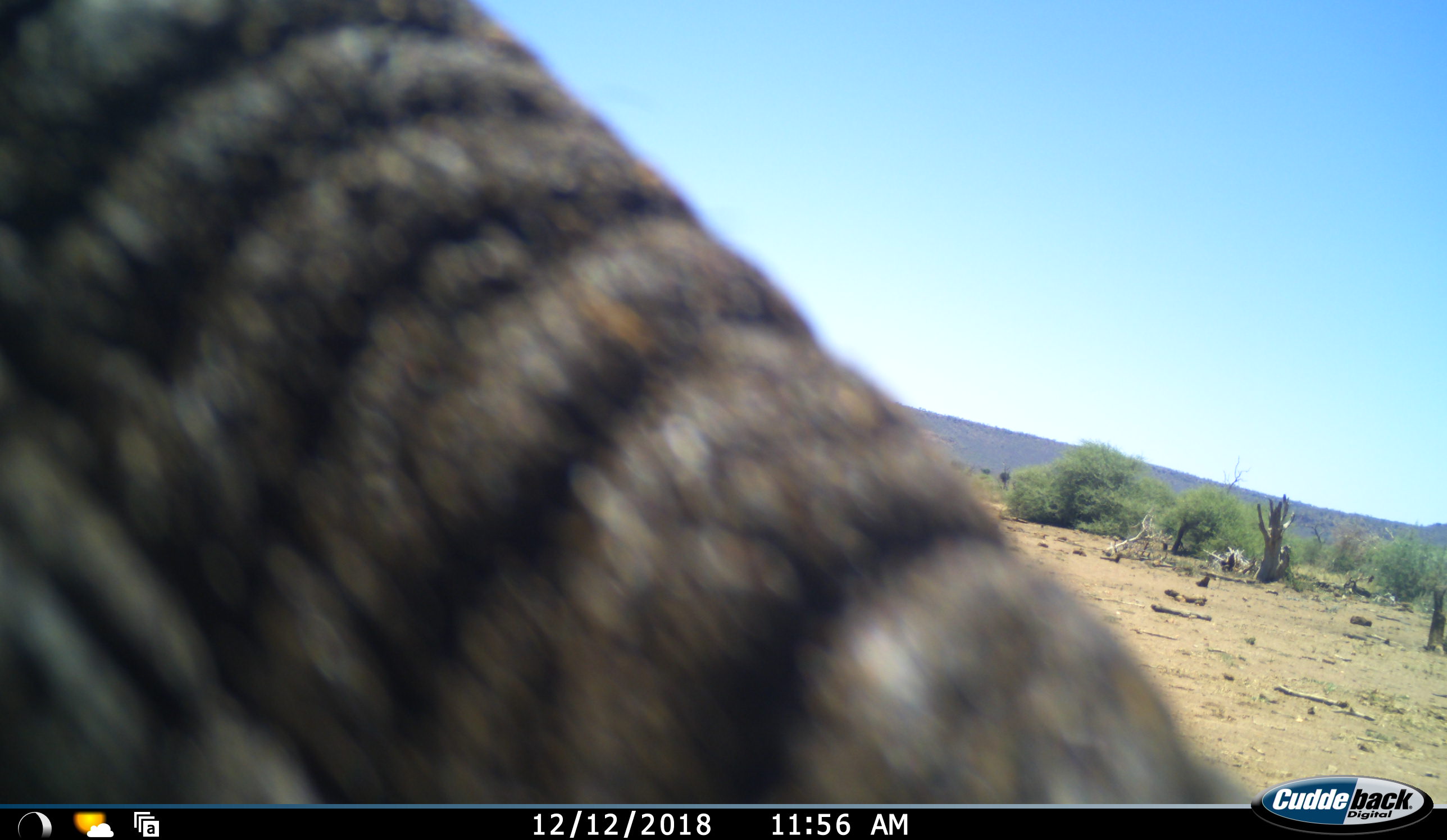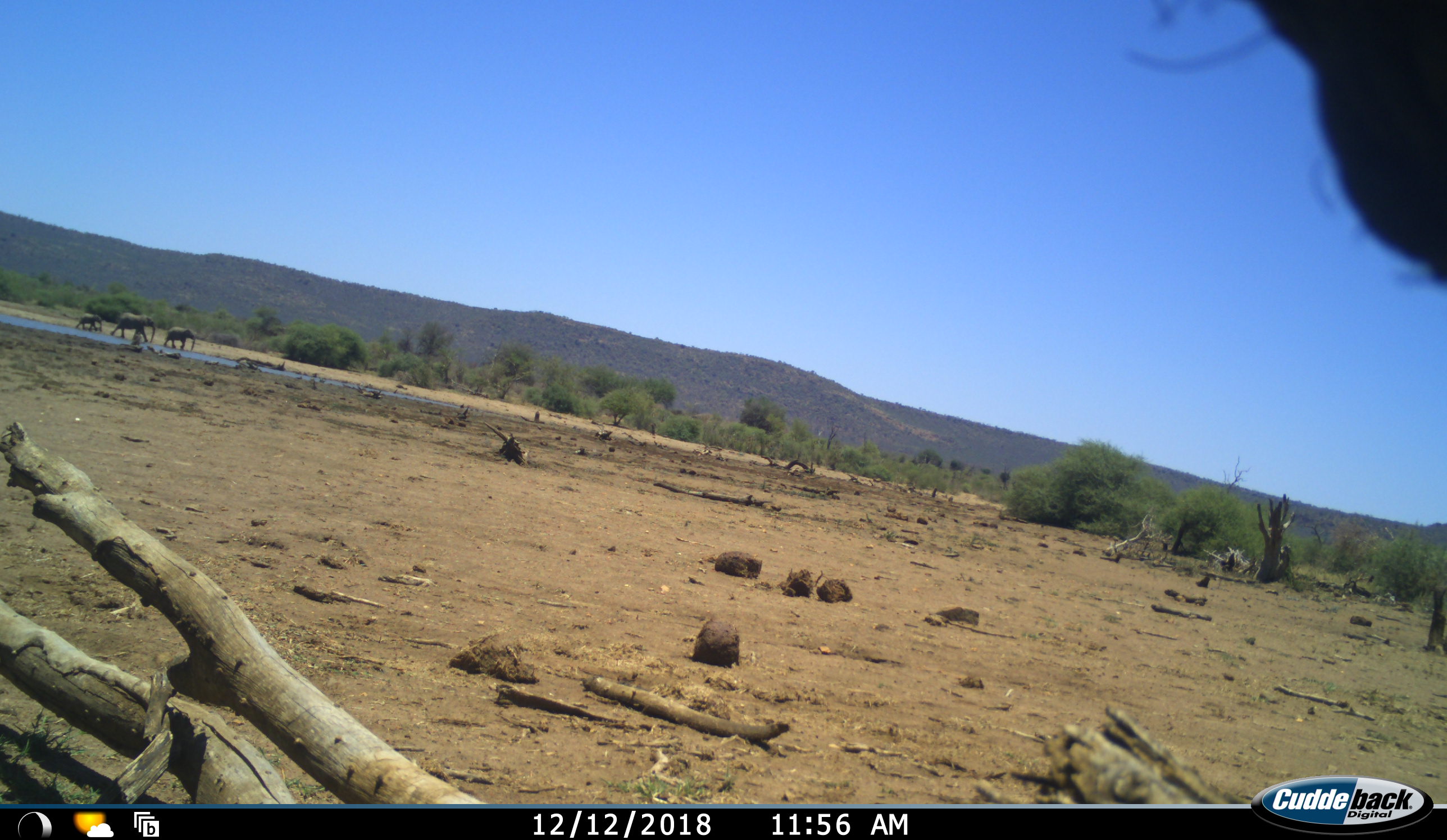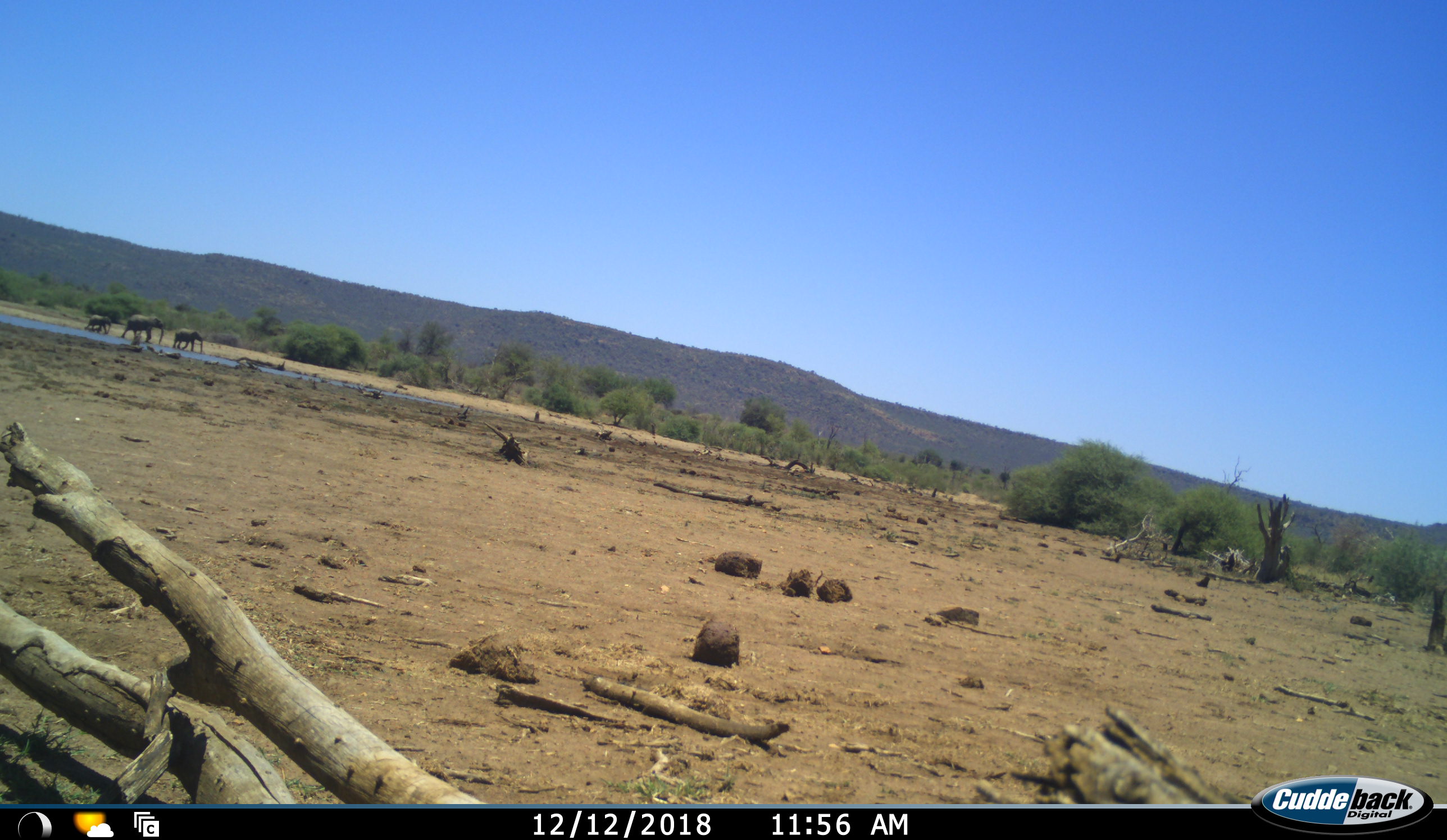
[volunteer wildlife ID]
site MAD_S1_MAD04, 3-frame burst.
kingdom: Animalia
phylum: Chordata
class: Mammalia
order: Proboscidea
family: Elephantidae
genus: Loxodonta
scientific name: Loxodonta africana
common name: african bush elephant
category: elephant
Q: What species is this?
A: Elephant (african bush elephant) (Loxodonta africana).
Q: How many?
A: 3.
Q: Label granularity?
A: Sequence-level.